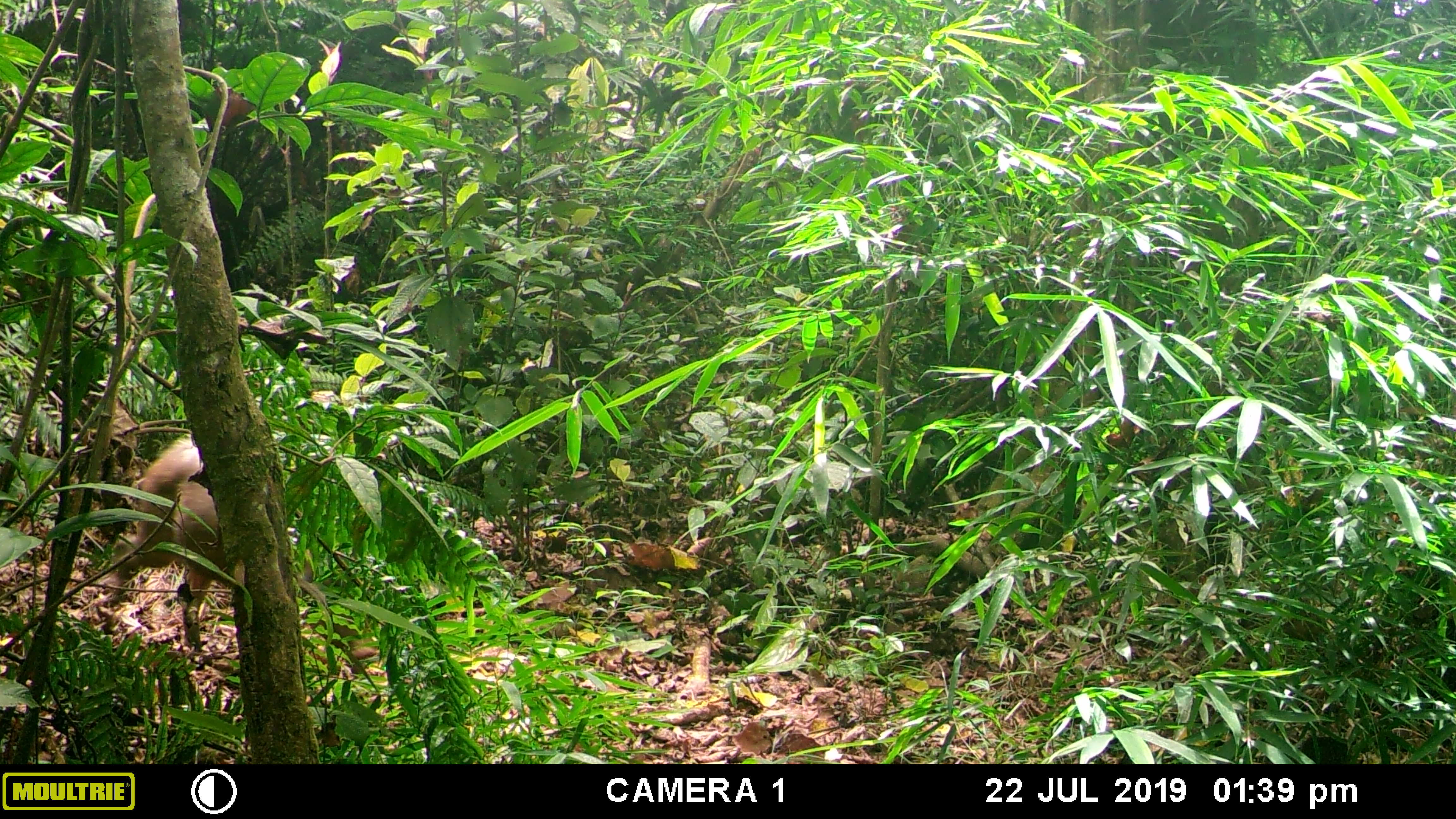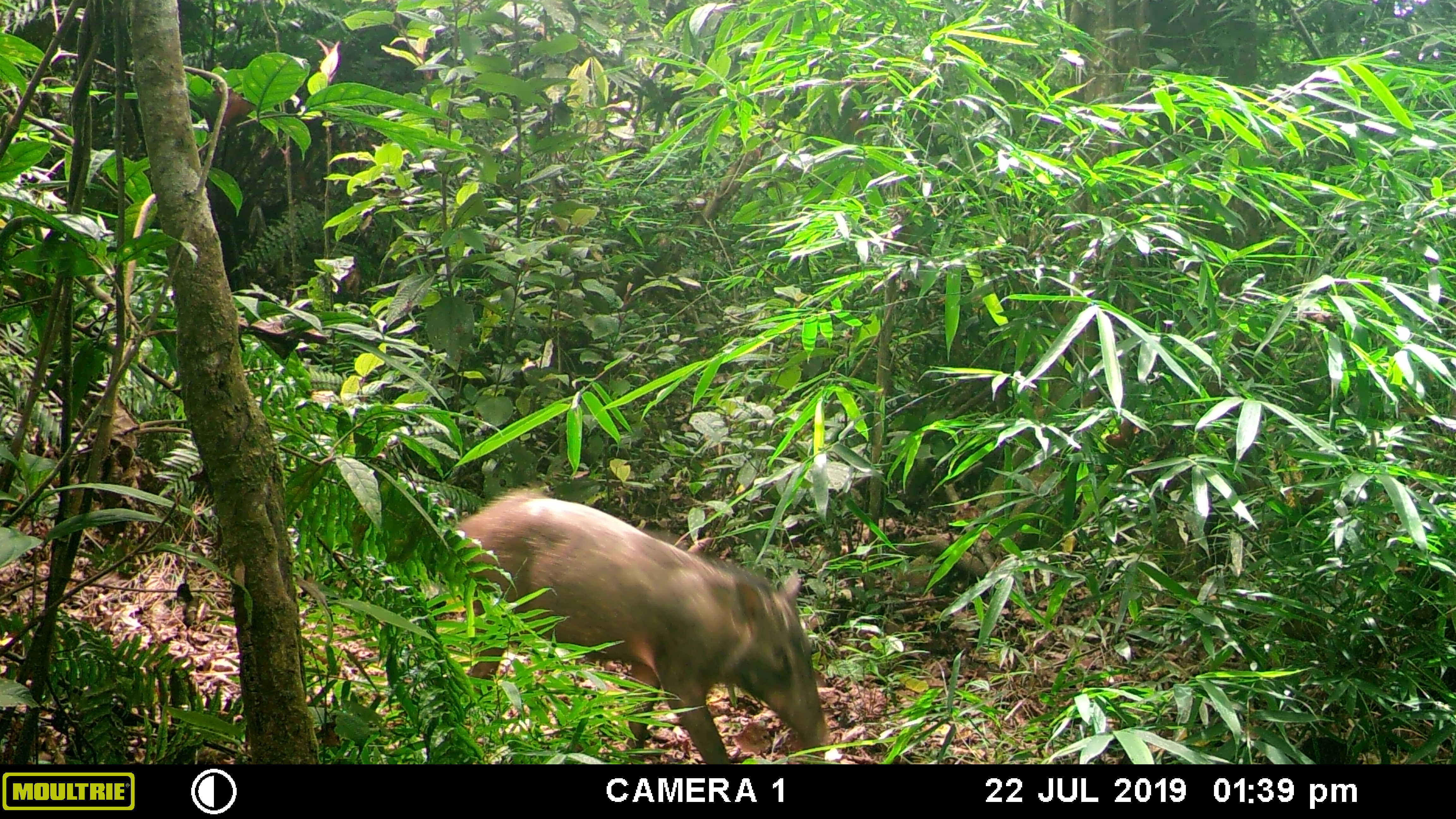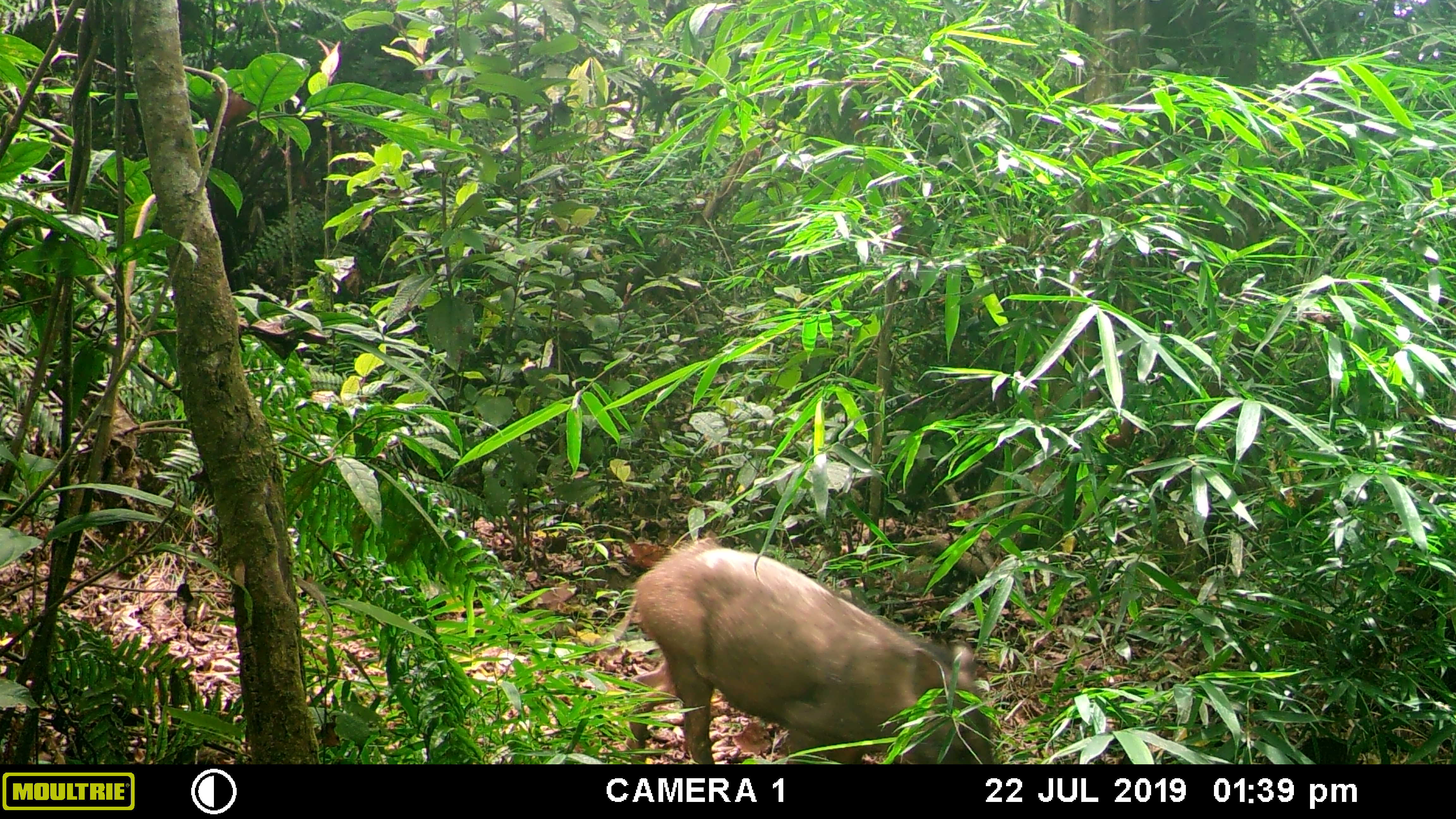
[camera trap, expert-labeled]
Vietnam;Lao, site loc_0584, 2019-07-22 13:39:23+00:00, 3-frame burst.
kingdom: Animalia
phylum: Chordata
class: Mammalia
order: Artiodactyla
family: Suidae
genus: Sus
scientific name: Sus scrofa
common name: eurasian wild pig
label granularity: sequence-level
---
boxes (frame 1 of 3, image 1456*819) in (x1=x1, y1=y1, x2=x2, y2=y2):
eurasian wild pig: (x1=112, y1=433, x2=377, y2=659)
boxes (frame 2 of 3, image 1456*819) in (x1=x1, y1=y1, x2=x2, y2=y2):
eurasian wild pig: (x1=451, y1=488, x2=830, y2=764)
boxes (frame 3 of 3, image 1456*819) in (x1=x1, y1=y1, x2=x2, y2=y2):
eurasian wild pig: (x1=615, y1=535, x2=992, y2=764)